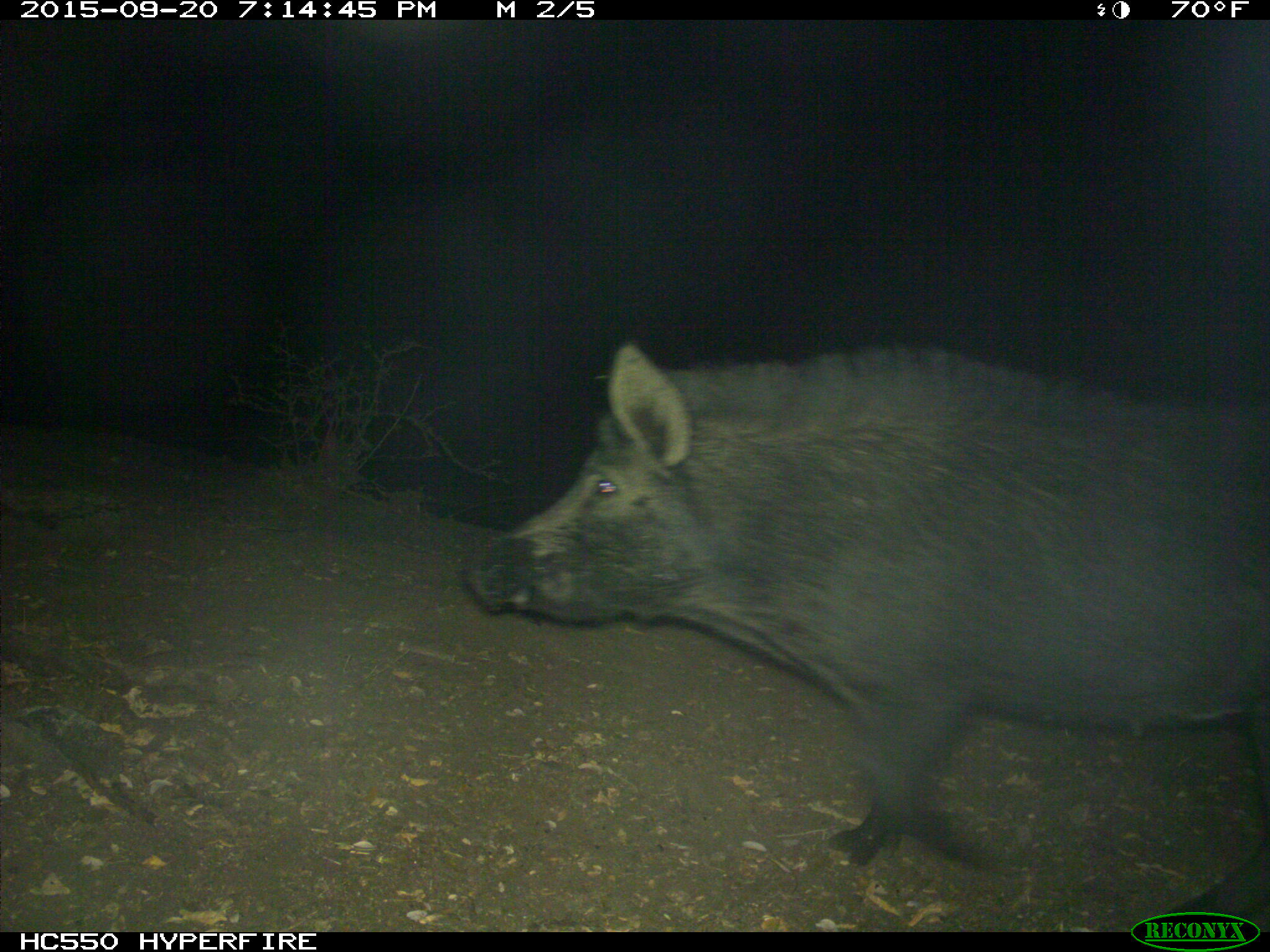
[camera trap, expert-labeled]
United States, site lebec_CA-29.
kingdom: Animalia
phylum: Chordata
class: Mammalia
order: Artiodactyla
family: Suidae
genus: Sus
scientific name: Sus scrofa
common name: wild boar